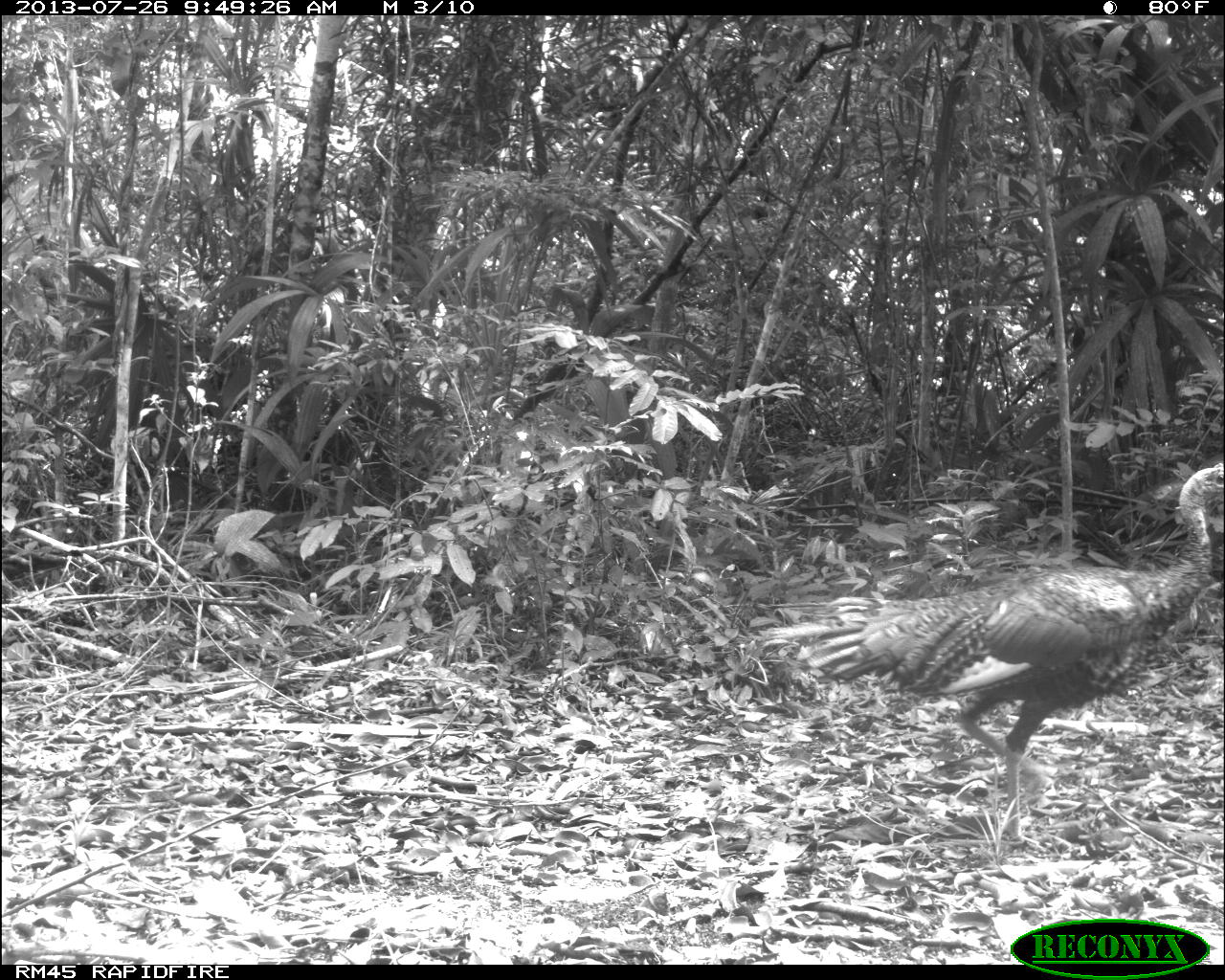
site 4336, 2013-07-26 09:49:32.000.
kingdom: Animalia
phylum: Chordata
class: Aves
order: Galliformes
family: Phasianidae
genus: Meleagris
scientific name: Meleagris ocellata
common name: ocellated turkey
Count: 2.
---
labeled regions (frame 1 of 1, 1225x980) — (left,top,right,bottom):
meleagris ocellata: (790,447,1225,839)